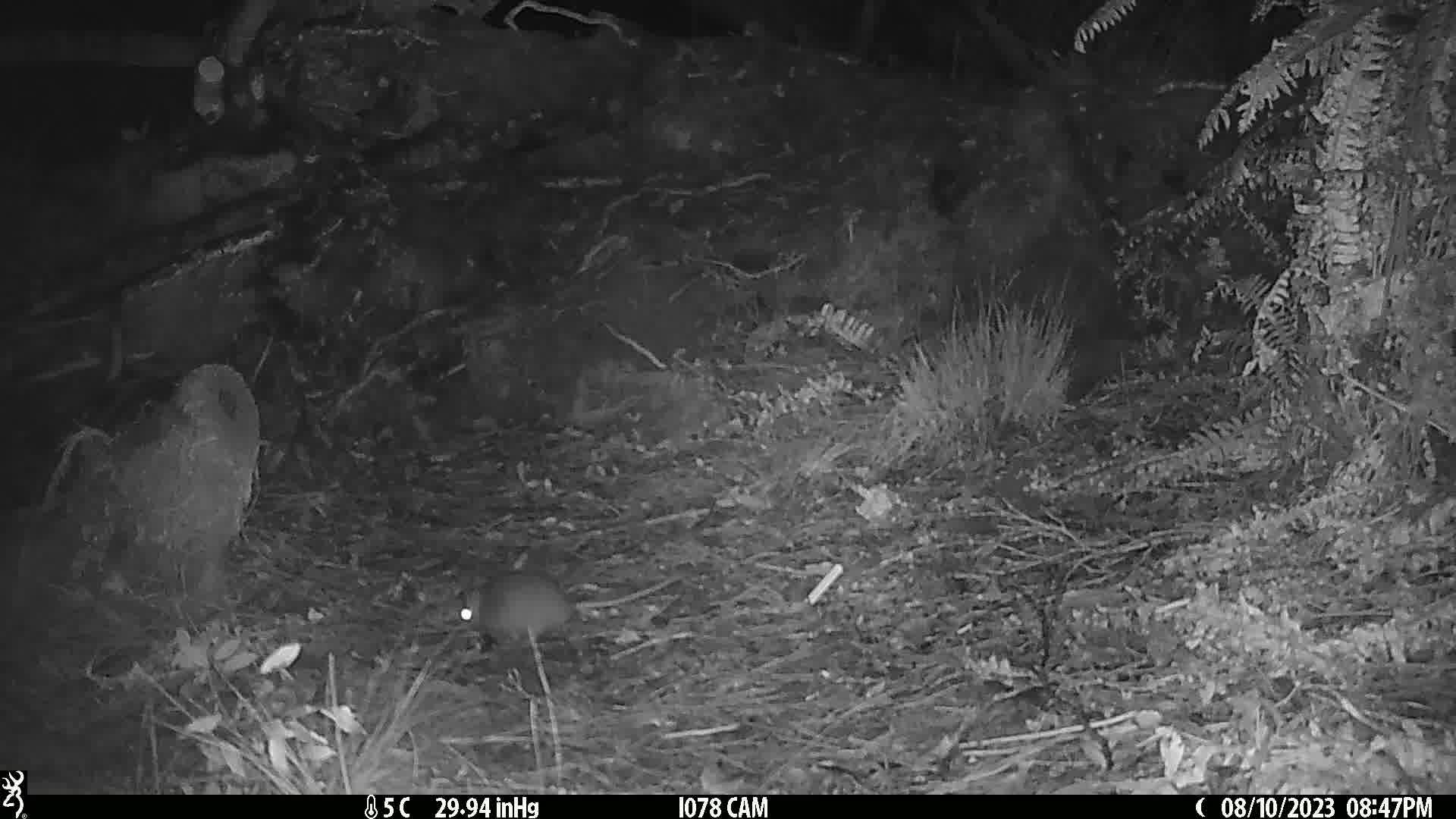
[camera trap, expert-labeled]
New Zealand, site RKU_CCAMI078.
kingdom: Animalia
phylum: Chordata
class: Mammalia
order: Rodentia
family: Muridae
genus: Rattus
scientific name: Rattus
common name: rat